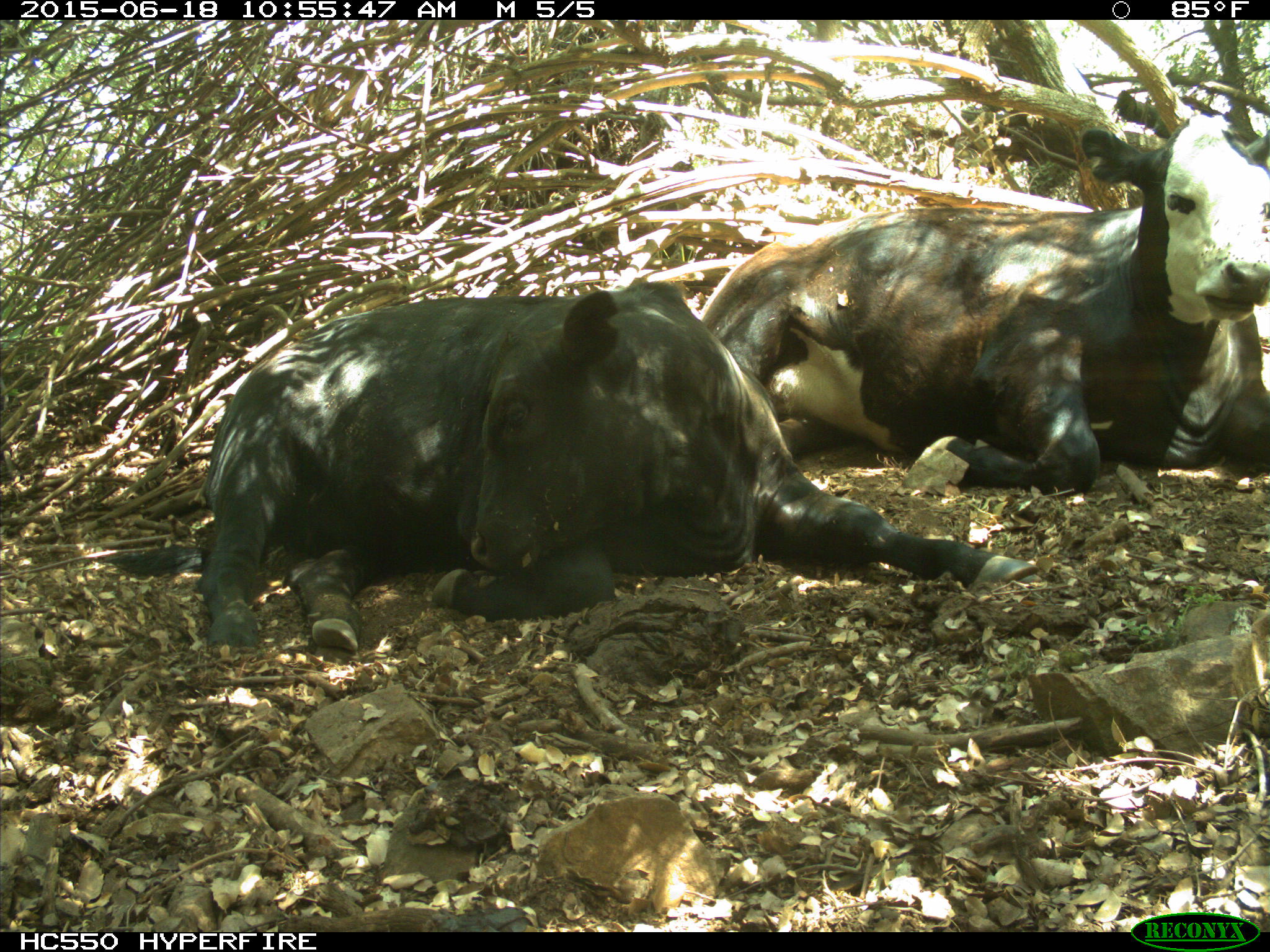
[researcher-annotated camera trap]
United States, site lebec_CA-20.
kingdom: Animalia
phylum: Chordata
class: Mammalia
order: Artiodactyla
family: Bovidae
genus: Bos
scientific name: Bos taurus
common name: domestic cow